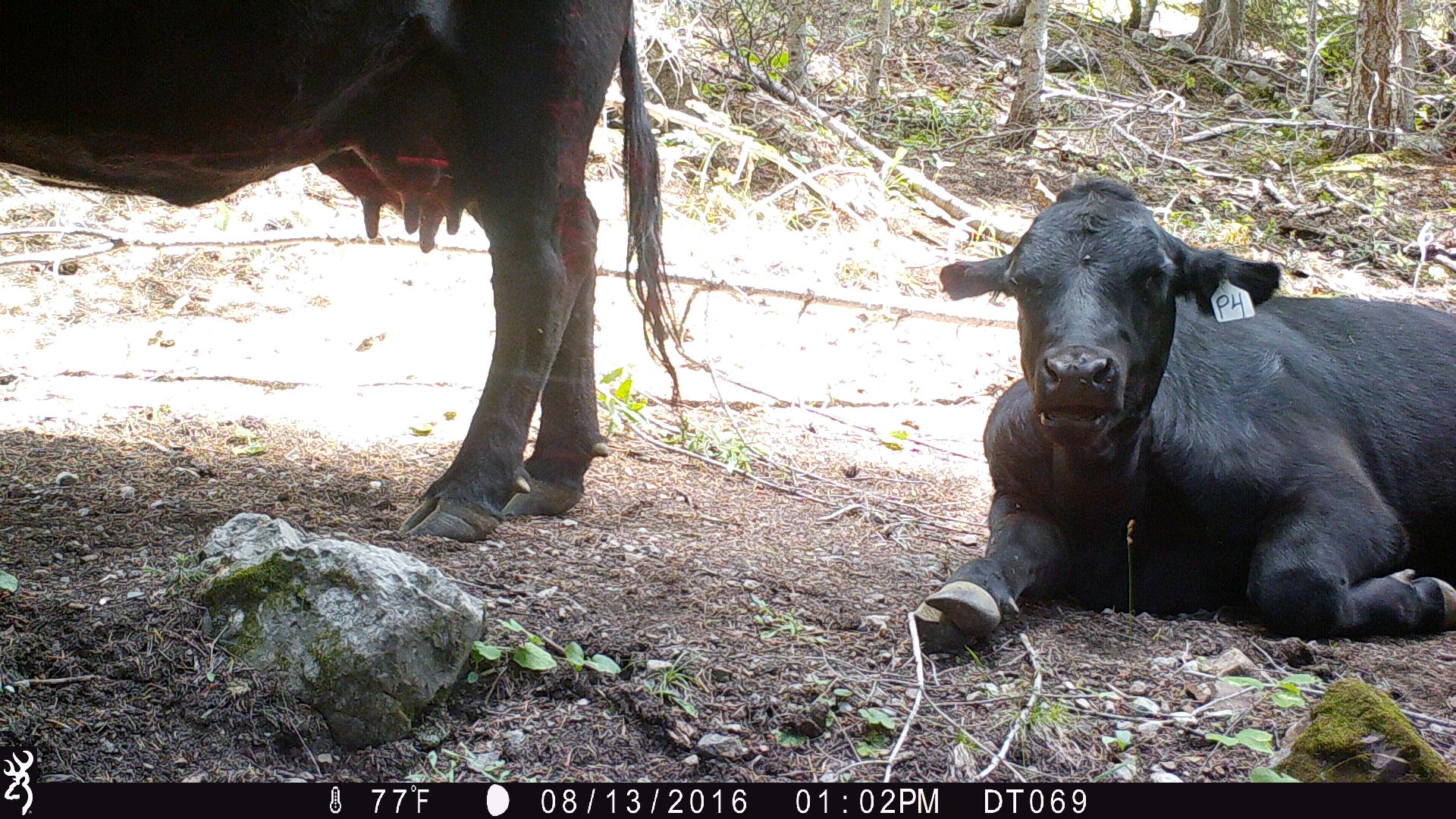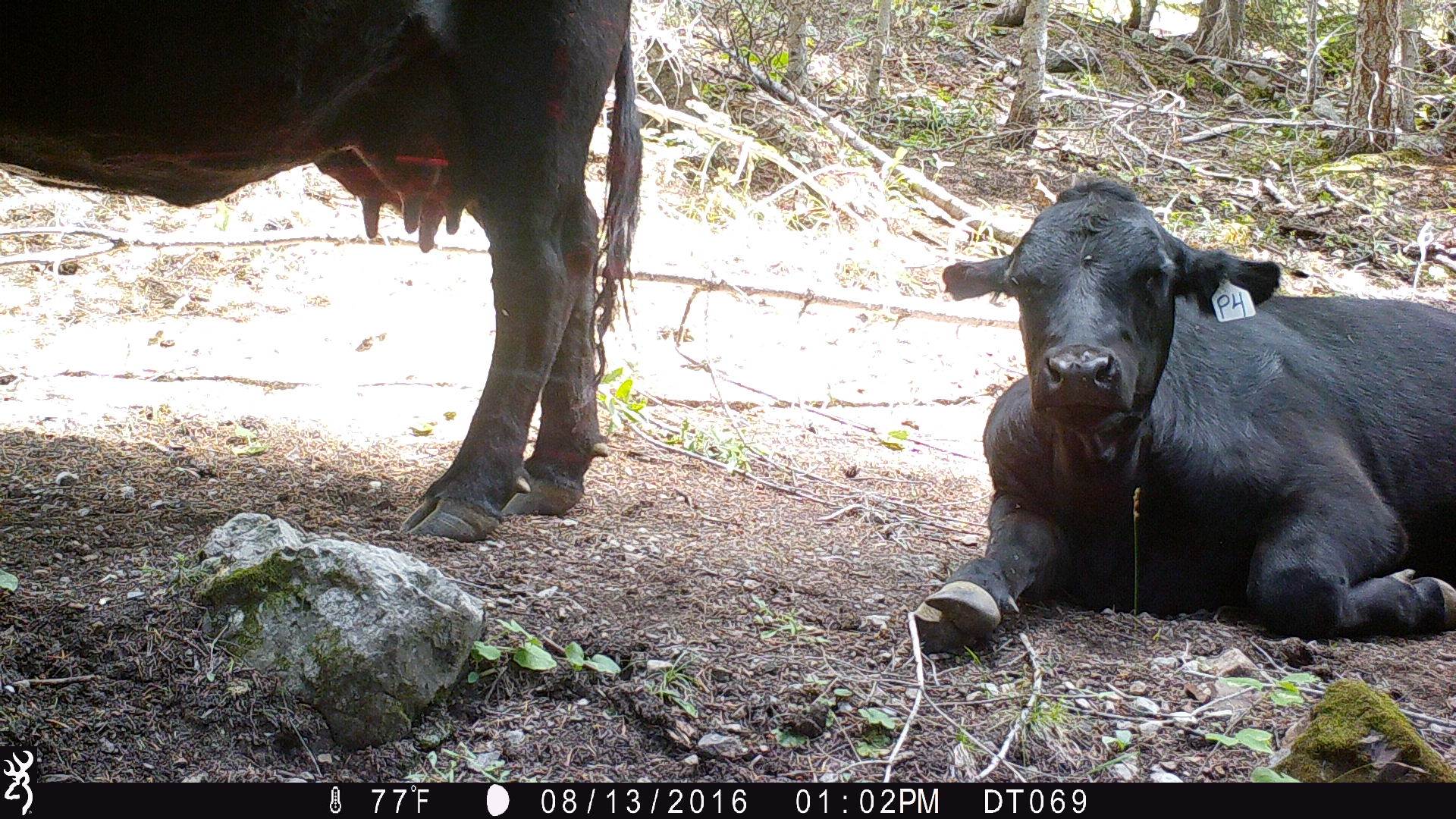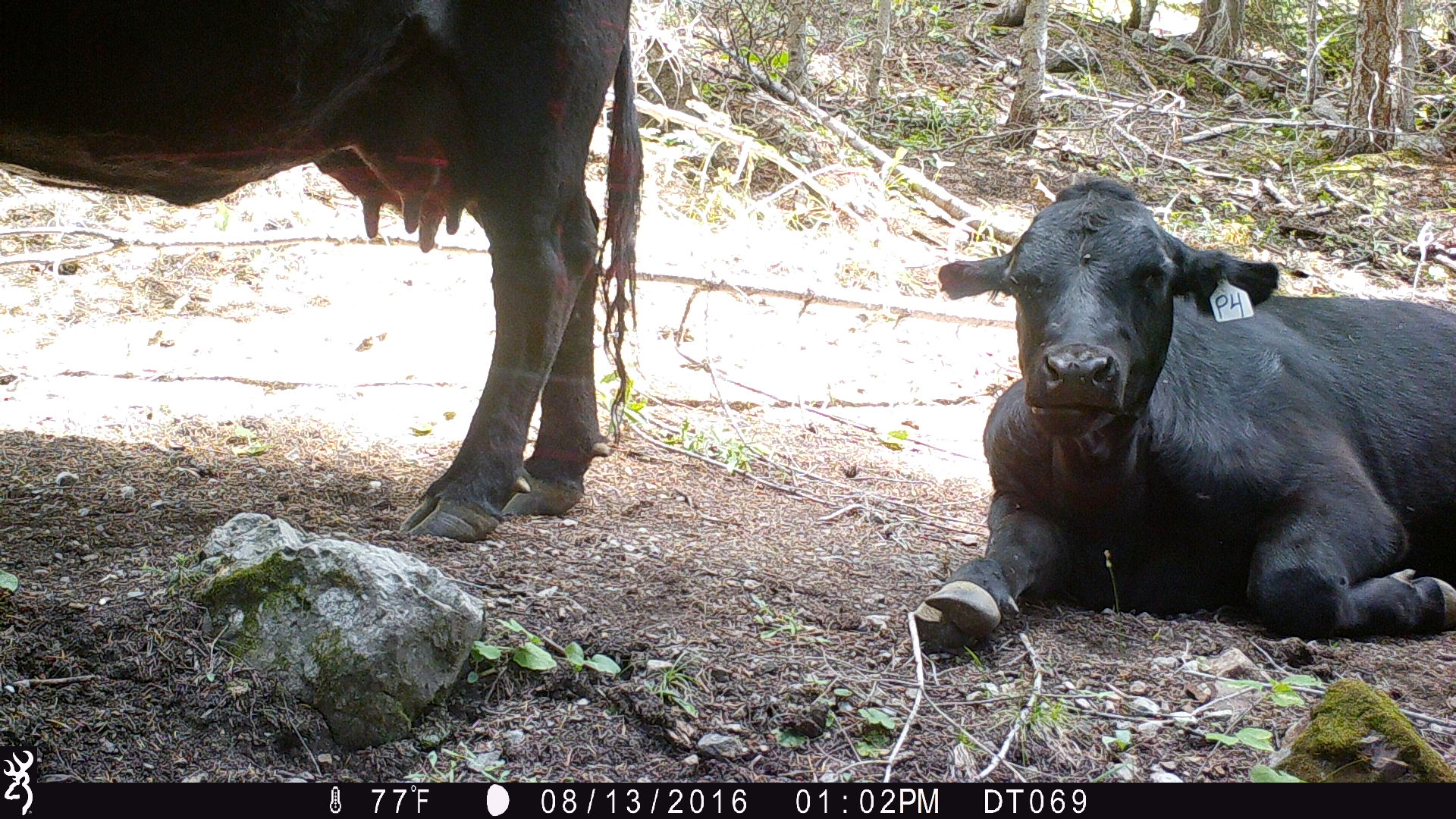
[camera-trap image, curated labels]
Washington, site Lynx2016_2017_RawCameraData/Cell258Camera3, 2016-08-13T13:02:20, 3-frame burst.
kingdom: Animalia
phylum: Chordata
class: Mammalia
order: Artiodactyla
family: Bovidae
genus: Bos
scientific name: Bos taurus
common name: domestic cattle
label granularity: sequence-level